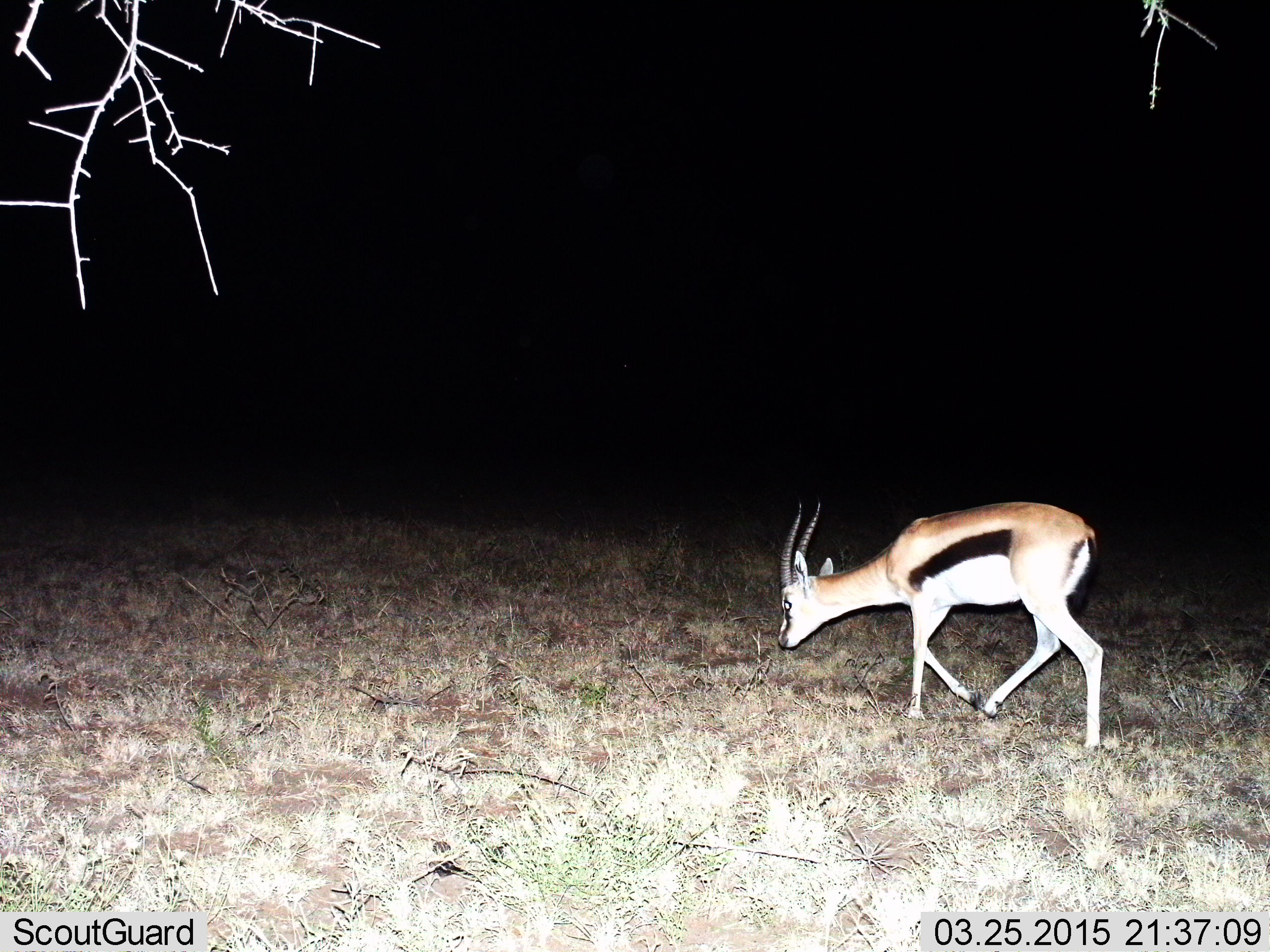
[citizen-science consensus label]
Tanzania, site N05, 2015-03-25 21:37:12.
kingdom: Animalia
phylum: Chordata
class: Mammalia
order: Artiodactyla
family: Bovidae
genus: Eudorcas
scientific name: Eudorcas thomsonii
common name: thomson's gazelle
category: gazellethomsons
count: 1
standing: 0%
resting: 0%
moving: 90%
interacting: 0%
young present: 0%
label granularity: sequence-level